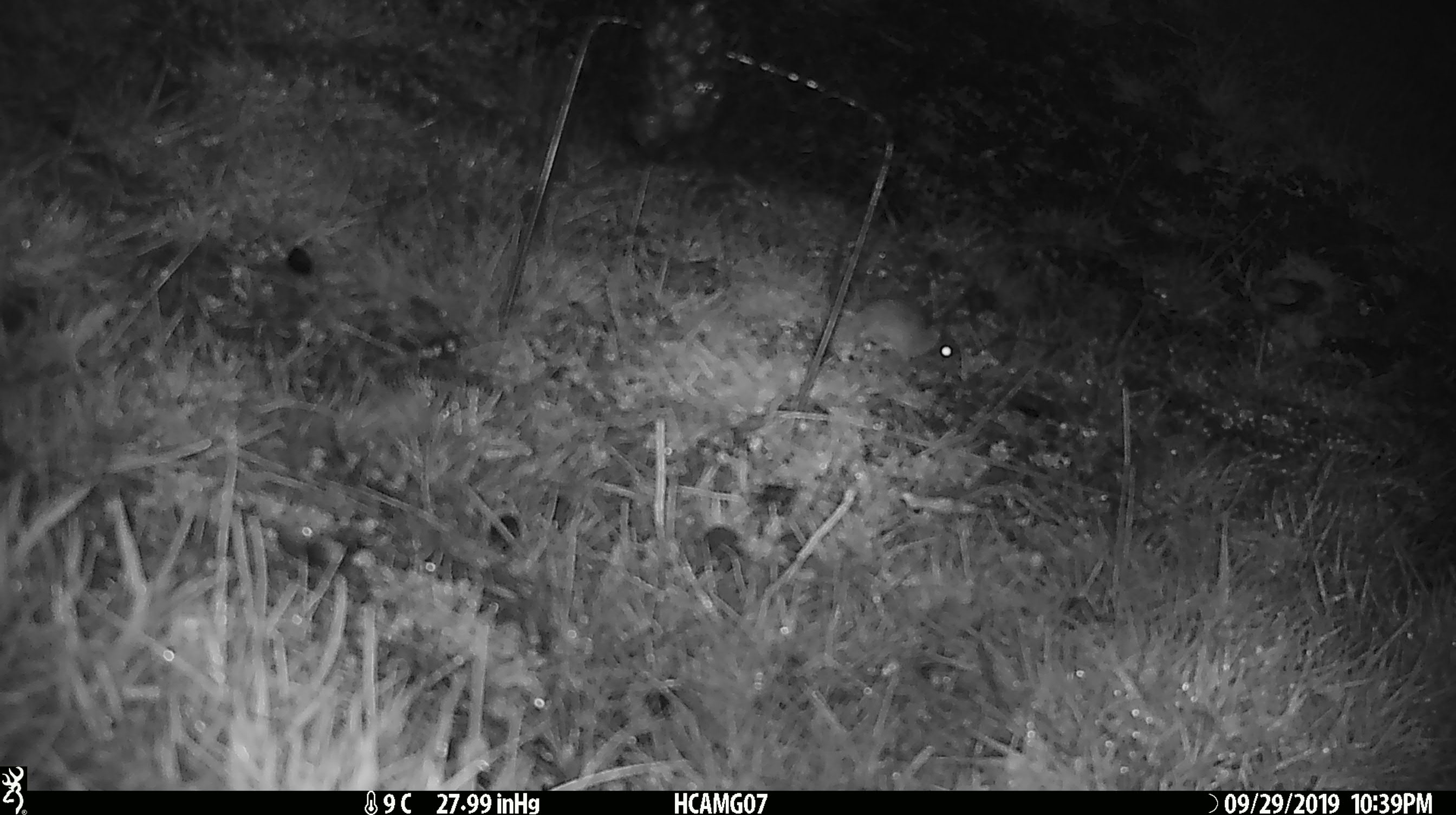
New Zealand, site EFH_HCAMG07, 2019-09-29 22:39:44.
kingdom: Animalia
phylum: Chordata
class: Mammalia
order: Rodentia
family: Muridae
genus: Mus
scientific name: Mus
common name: mouse